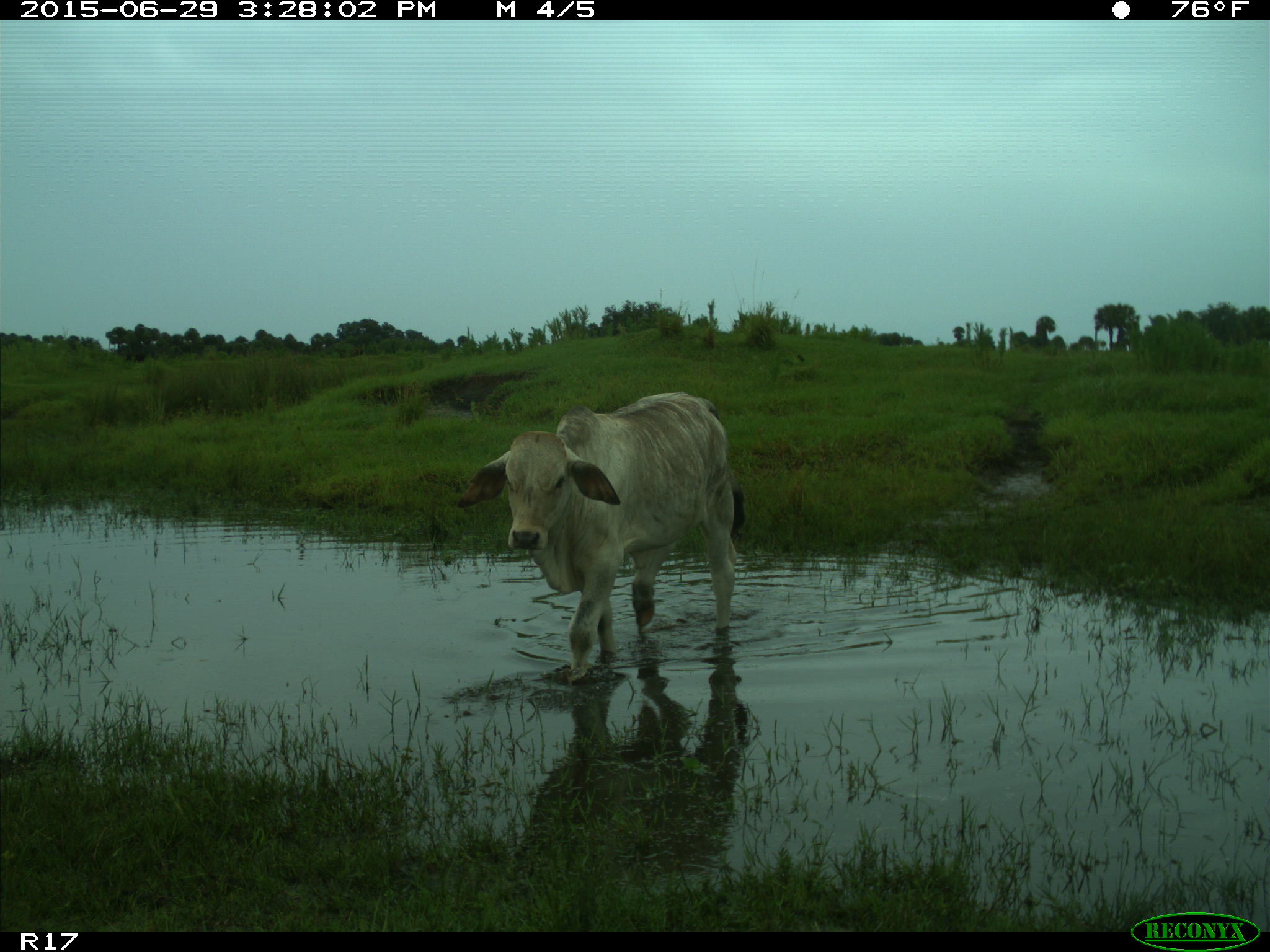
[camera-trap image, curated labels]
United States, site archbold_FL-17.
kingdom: Animalia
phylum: Chordata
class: Mammalia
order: Artiodactyla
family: Bovidae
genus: Bos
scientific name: Bos taurus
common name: domestic cow